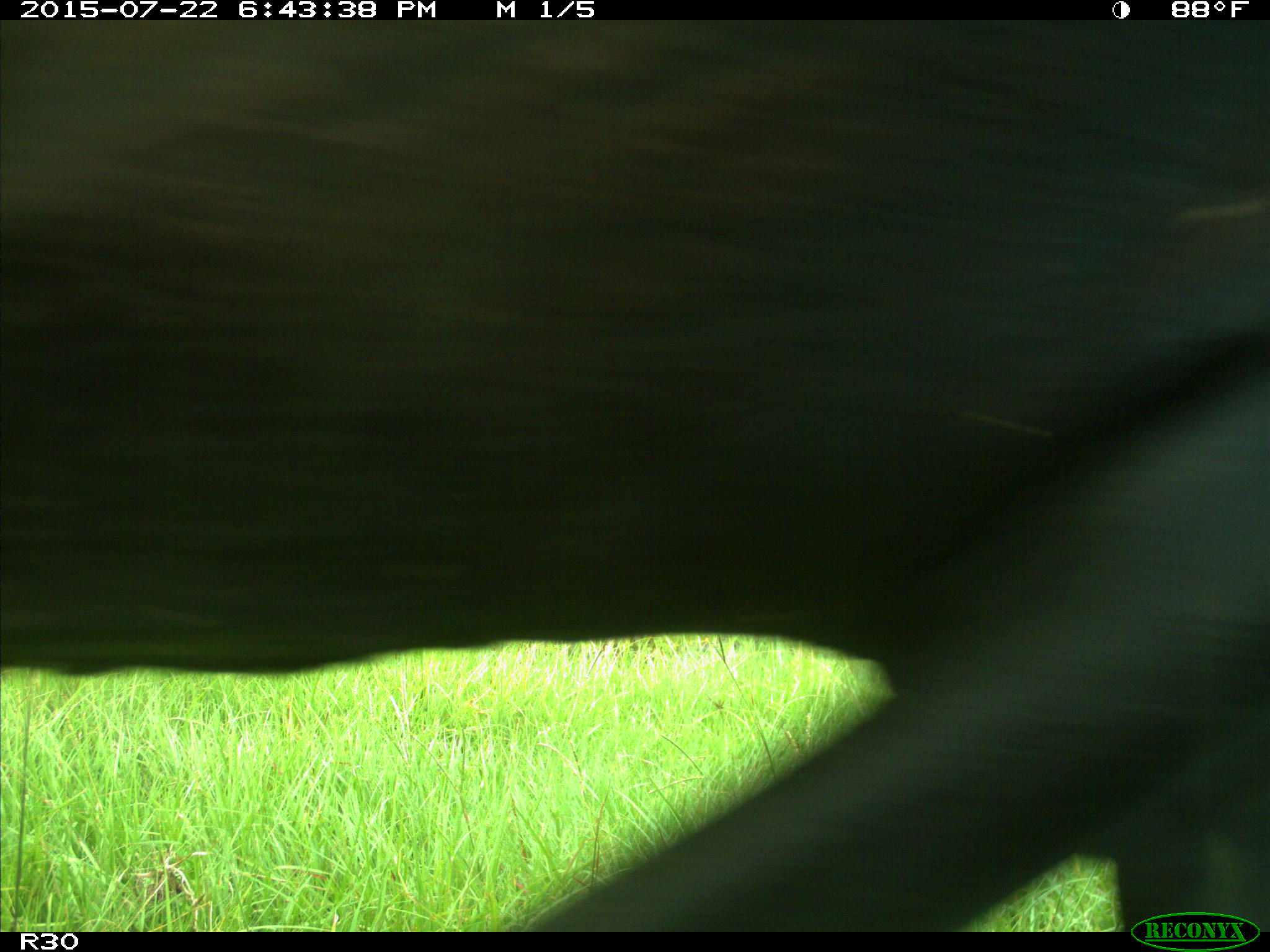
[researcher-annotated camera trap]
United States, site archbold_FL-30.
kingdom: Animalia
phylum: Chordata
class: Mammalia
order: Artiodactyla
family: Bovidae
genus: Bos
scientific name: Bos taurus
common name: domestic cow